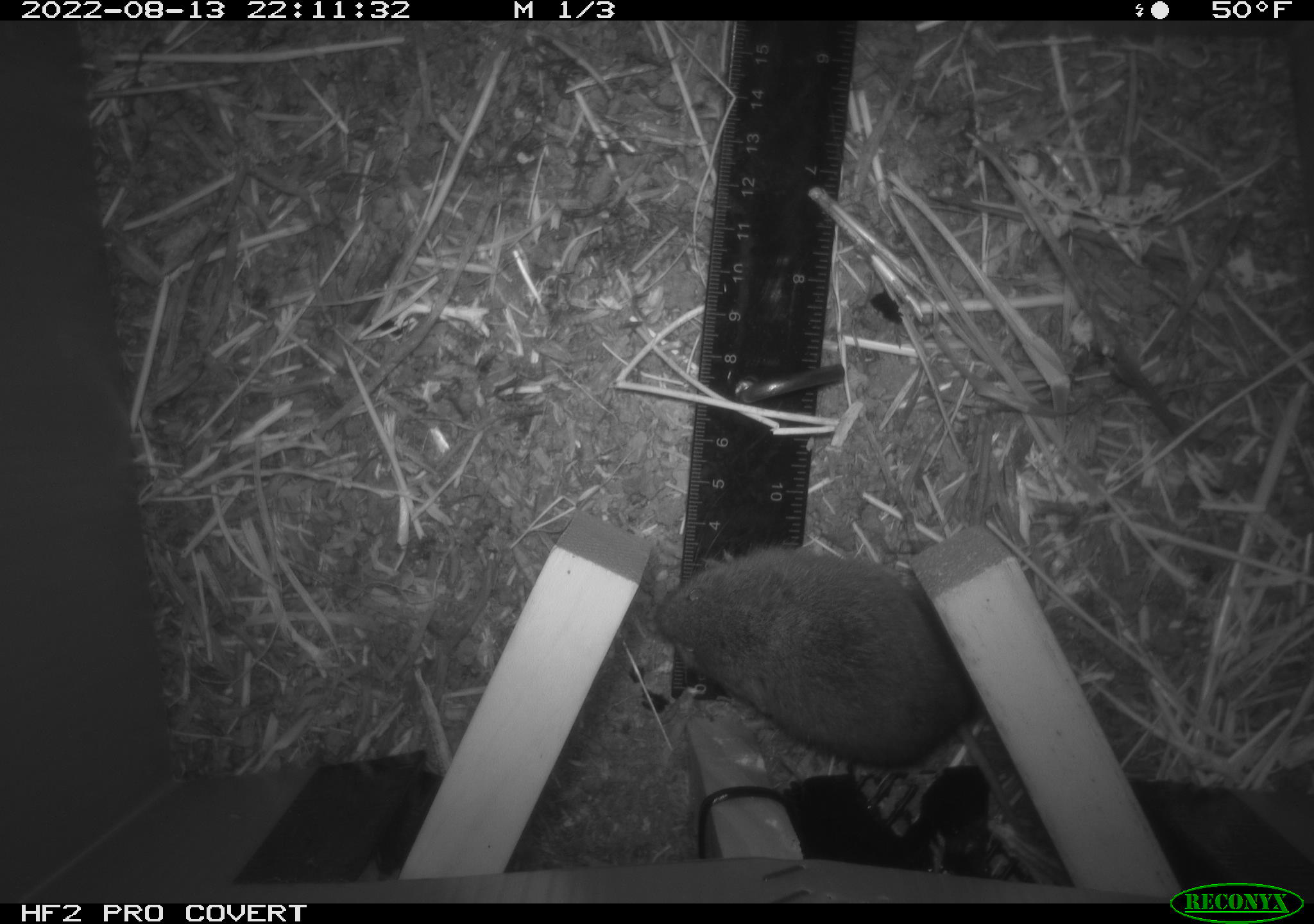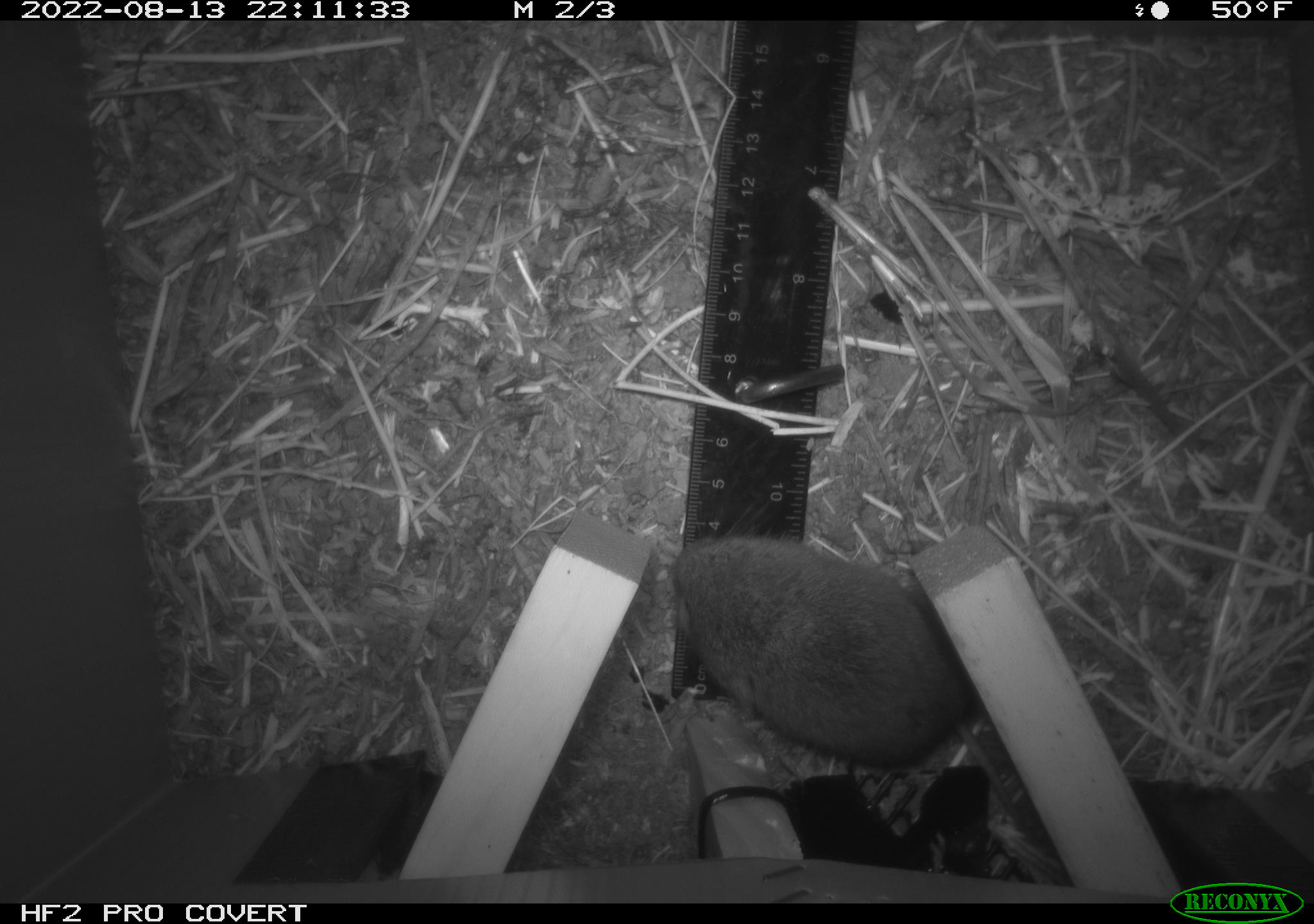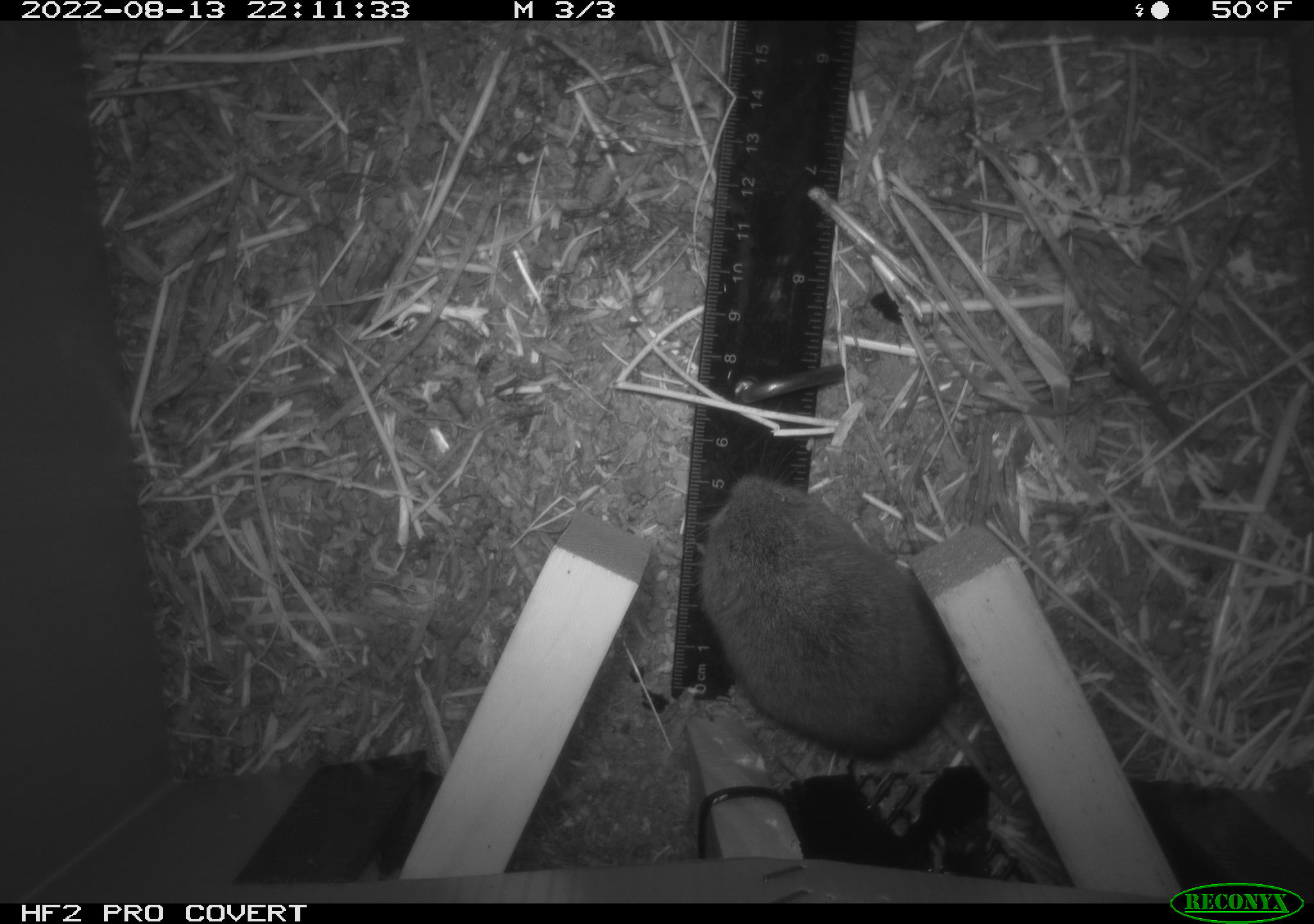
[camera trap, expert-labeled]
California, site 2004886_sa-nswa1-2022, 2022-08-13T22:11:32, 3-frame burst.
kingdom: Animalia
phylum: Chordata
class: Mammalia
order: Rodentia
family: Cricetidae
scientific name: Cricetidae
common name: hamsters, voles, lemmings, and allies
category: cricetidae family